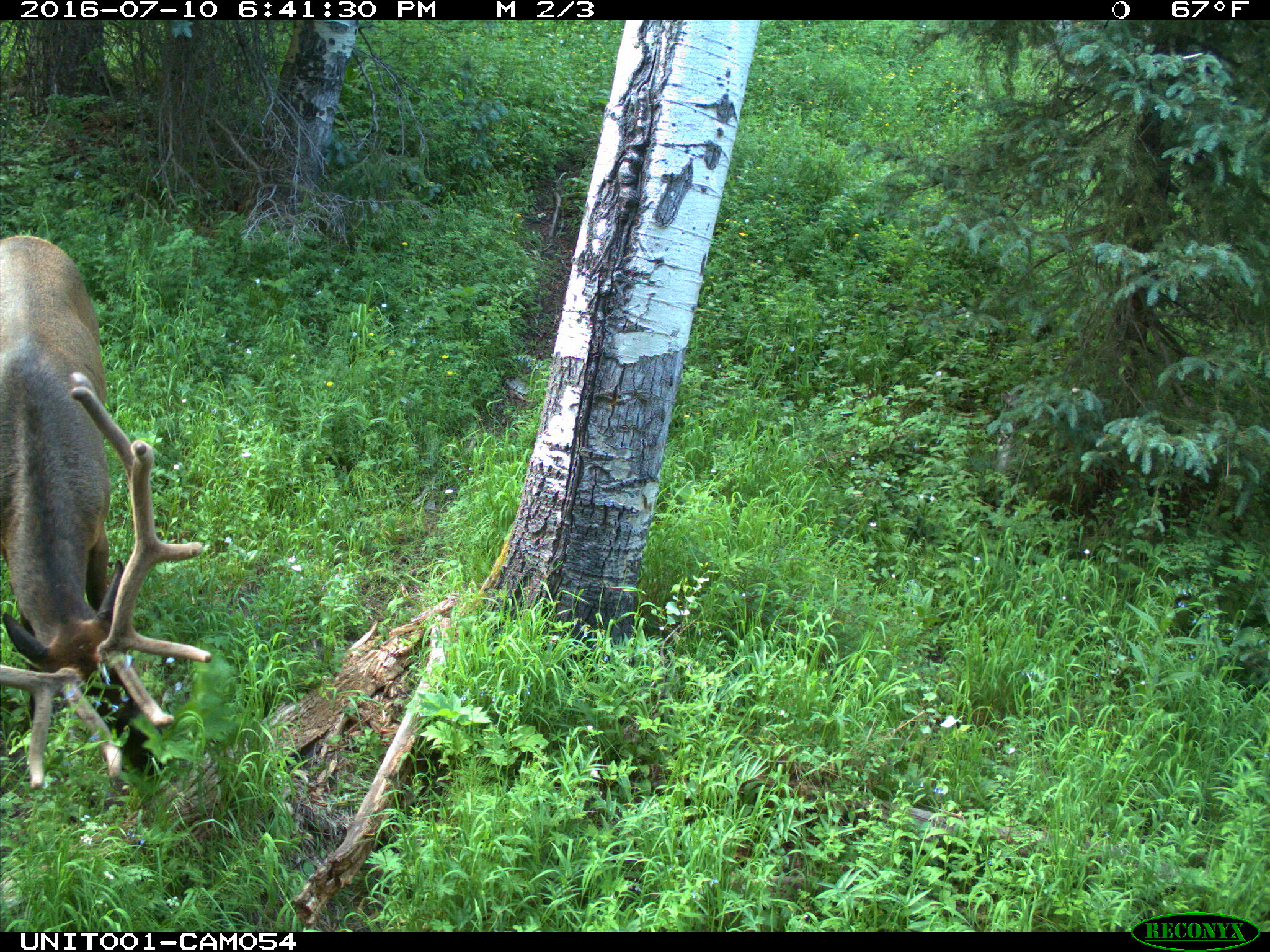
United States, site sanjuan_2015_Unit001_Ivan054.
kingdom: Animalia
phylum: Chordata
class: Mammalia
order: Artiodactyla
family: Cervidae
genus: Cervus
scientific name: Cervus elaphus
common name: red deer